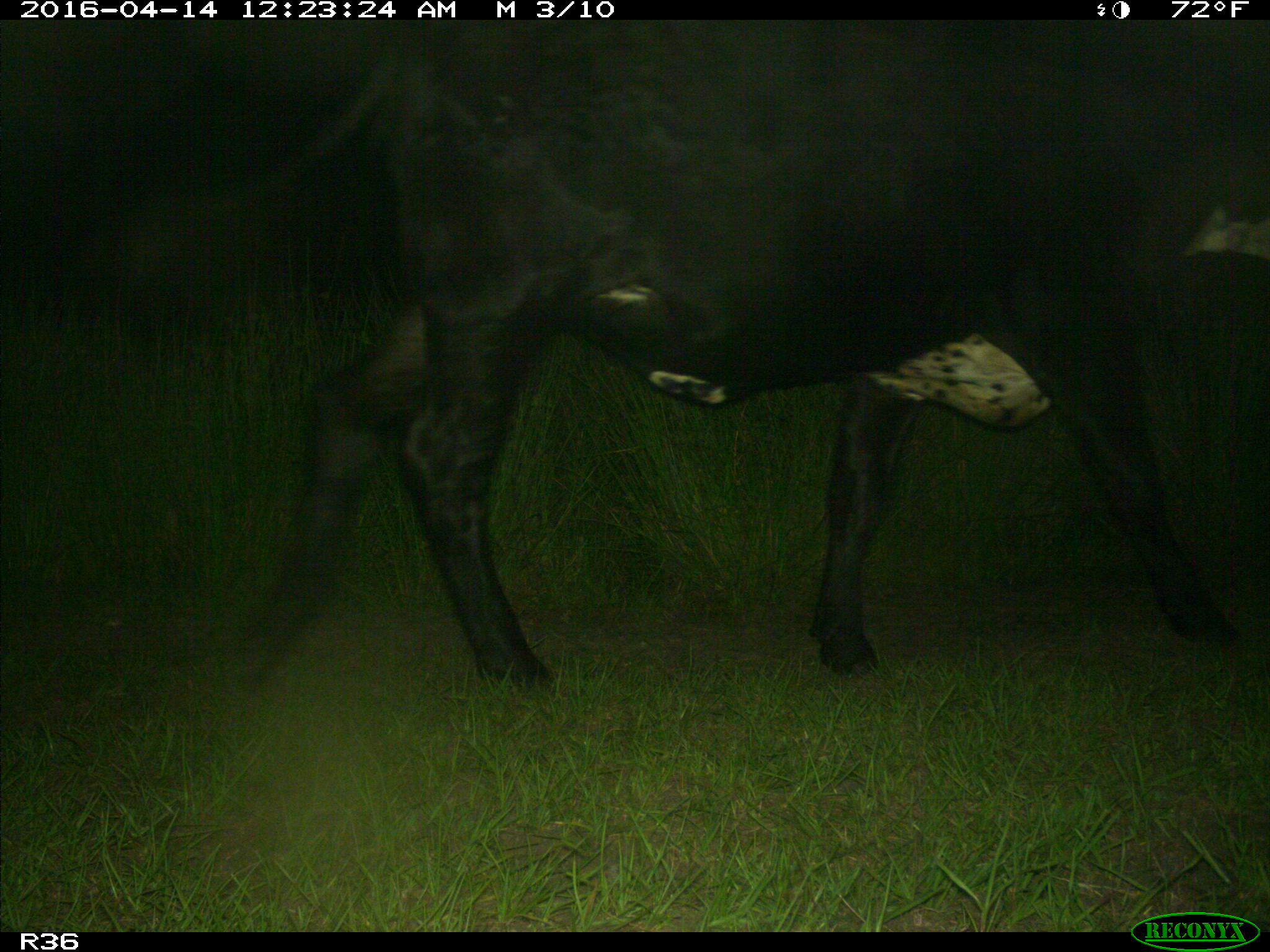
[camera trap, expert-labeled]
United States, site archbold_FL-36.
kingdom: Animalia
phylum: Chordata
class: Mammalia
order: Artiodactyla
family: Bovidae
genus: Bos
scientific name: Bos taurus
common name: domestic cow